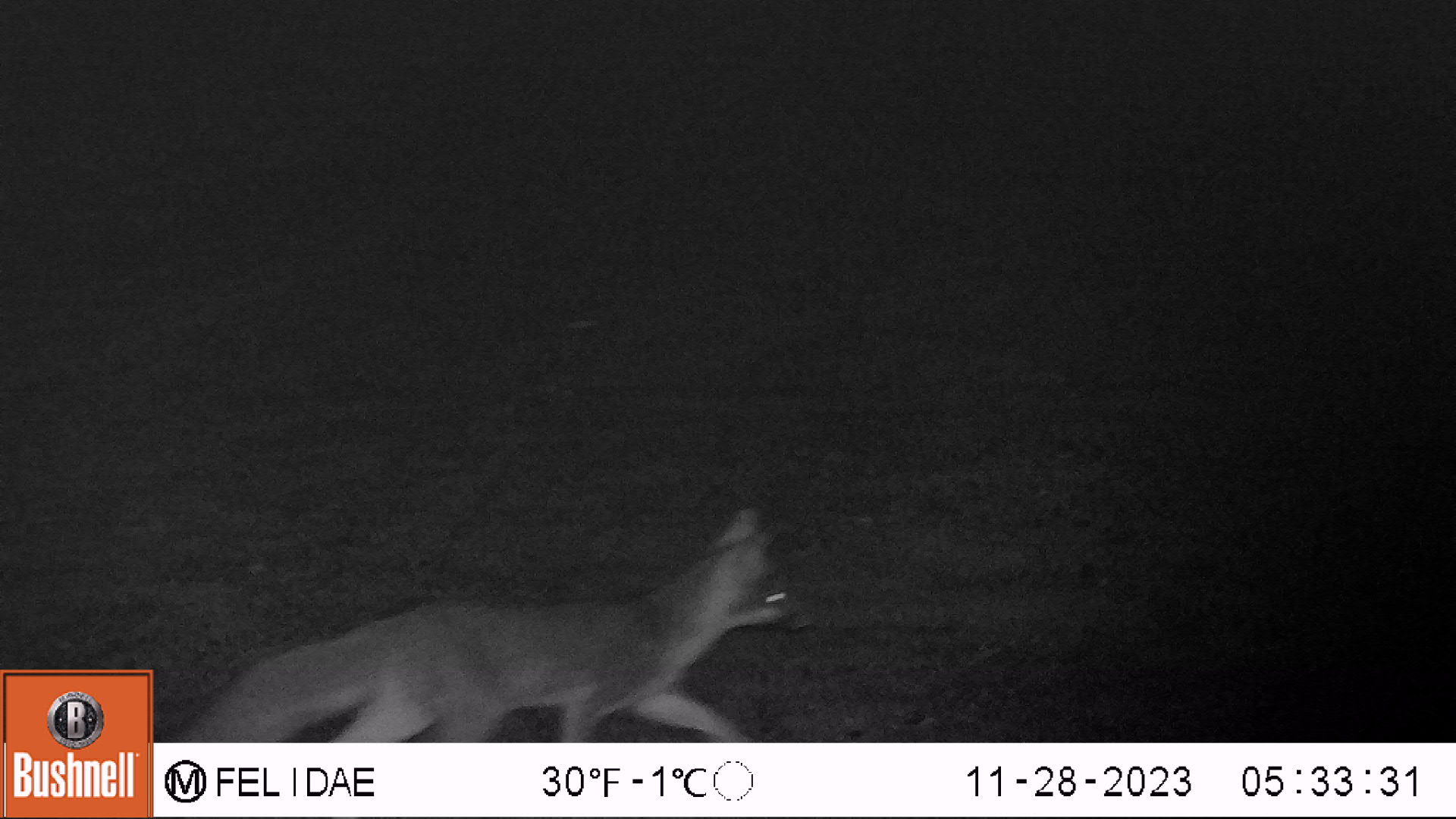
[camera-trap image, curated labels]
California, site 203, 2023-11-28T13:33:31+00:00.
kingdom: Animalia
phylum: Chordata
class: Mammalia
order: Carnivora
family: Canidae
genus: Urocyon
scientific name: Urocyon cinereoargenteus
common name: gray fox